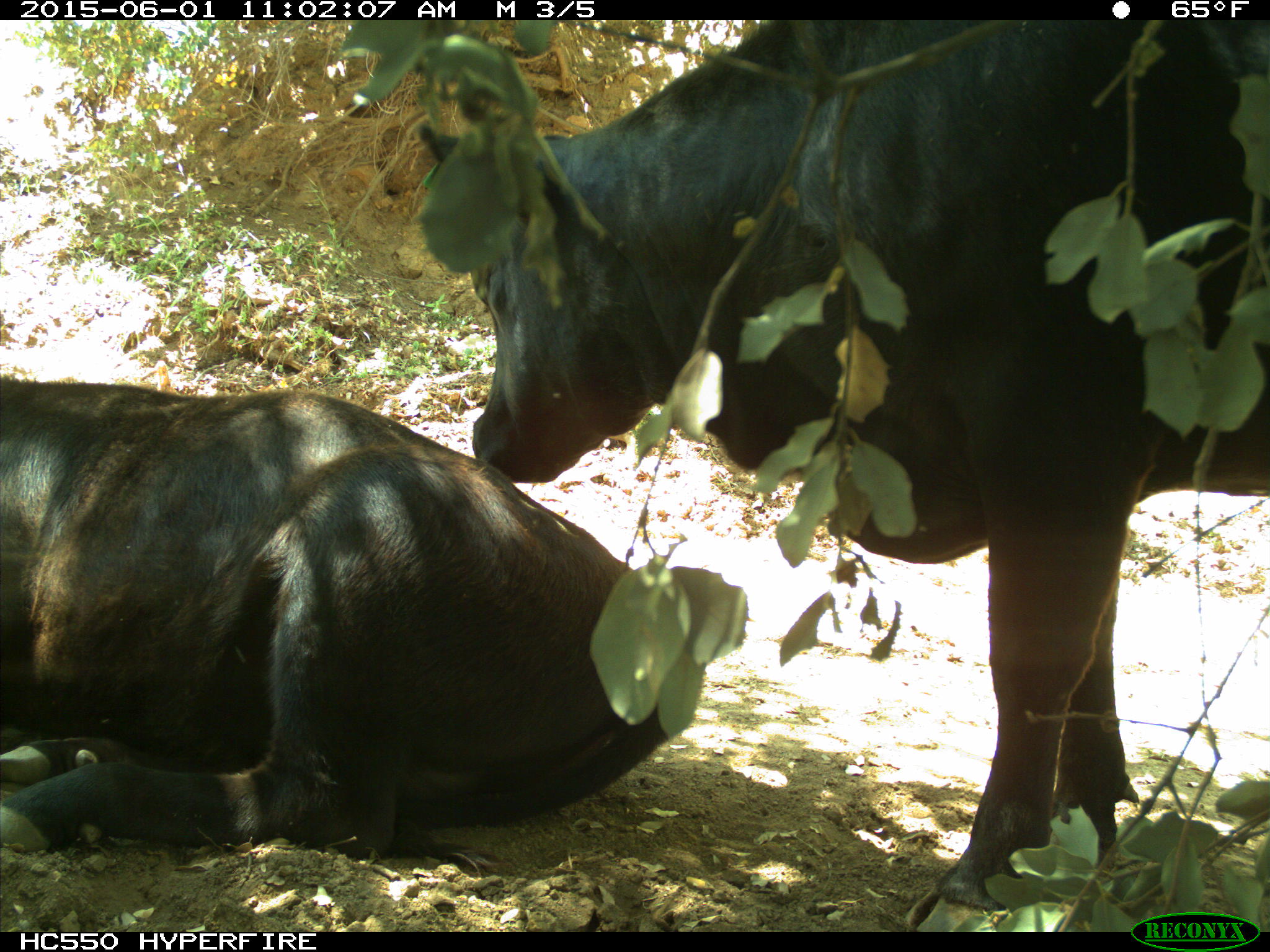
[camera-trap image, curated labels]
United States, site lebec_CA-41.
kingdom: Animalia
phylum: Chordata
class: Mammalia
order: Artiodactyla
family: Bovidae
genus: Bos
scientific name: Bos taurus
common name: domestic cow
Bos taurus (domestic cow).